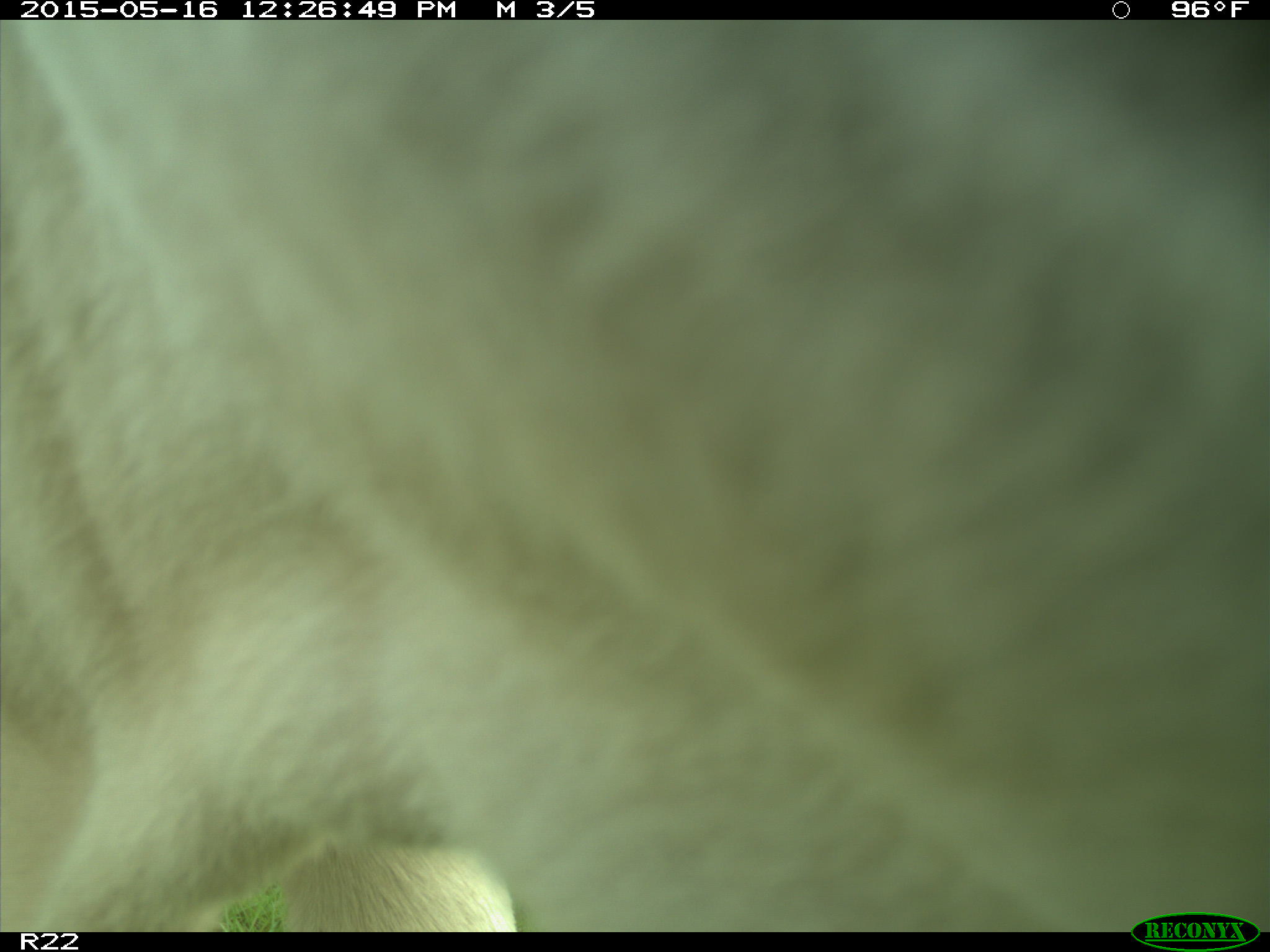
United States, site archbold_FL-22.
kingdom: Animalia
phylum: Chordata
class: Mammalia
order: Artiodactyla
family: Bovidae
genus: Bos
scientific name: Bos taurus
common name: domestic cow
Bos taurus (domestic cow).